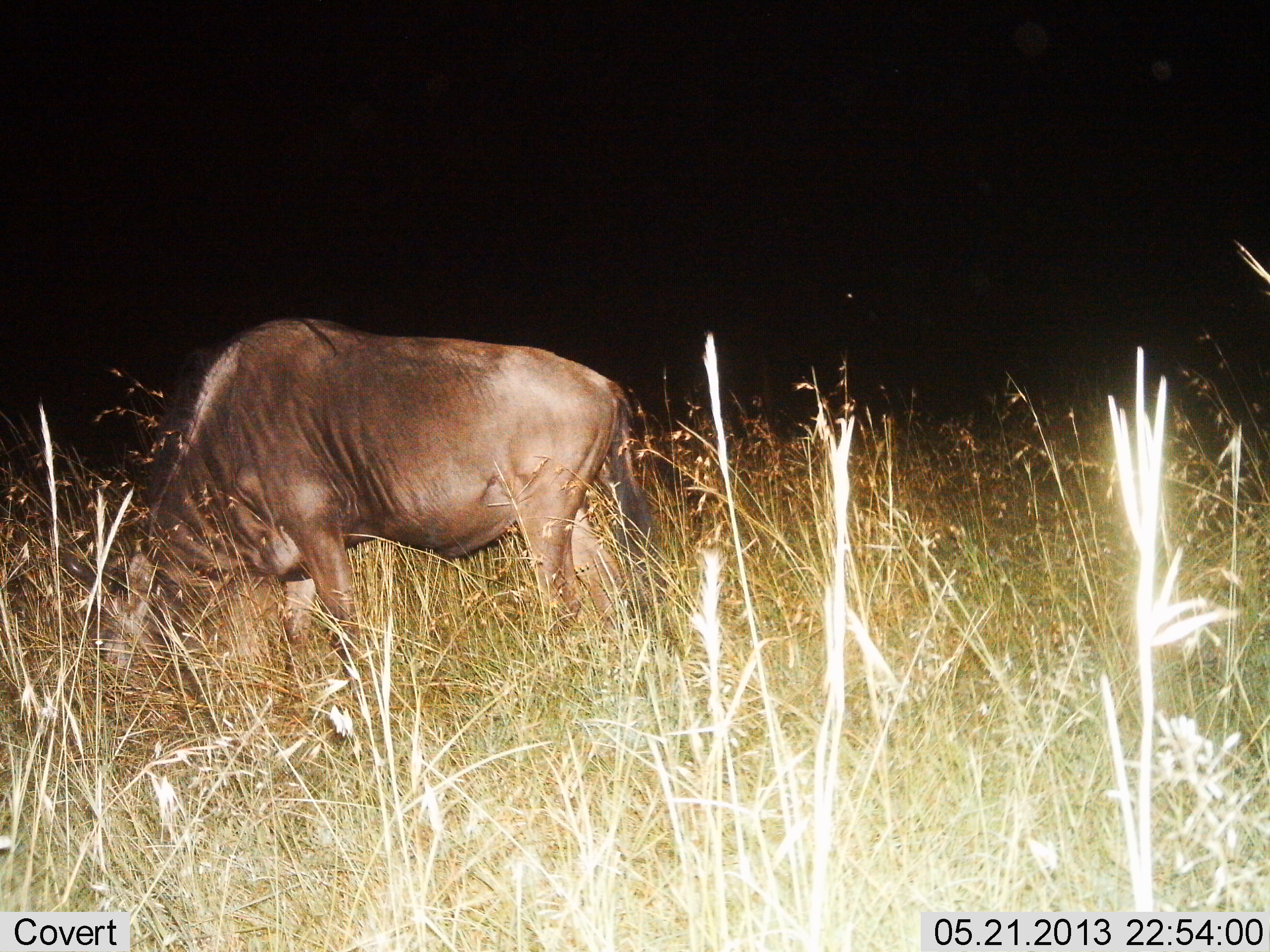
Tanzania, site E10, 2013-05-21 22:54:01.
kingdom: Animalia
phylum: Chordata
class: Mammalia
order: Artiodactyla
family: Bovidae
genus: Connochaetes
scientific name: Connochaetes taurinus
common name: blue wildebeest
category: wildebeest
Wildebeest (blue wildebeest) (Connochaetes taurinus), count 1. Behavior (volunteer vote fractions): standing 20%, resting 0%, moving 5%, interacting 0%. Young present (vote fraction): 0%. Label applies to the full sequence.